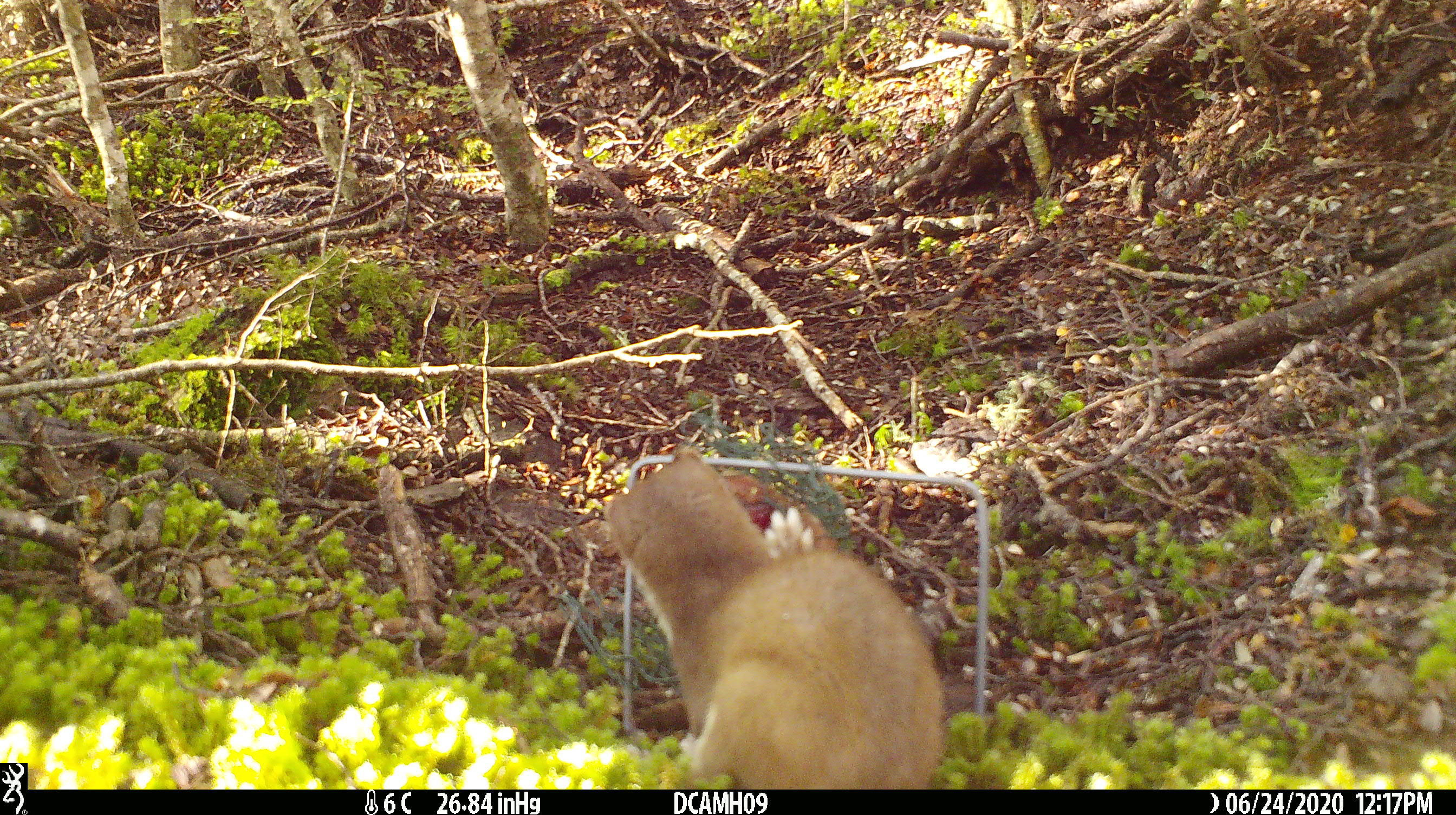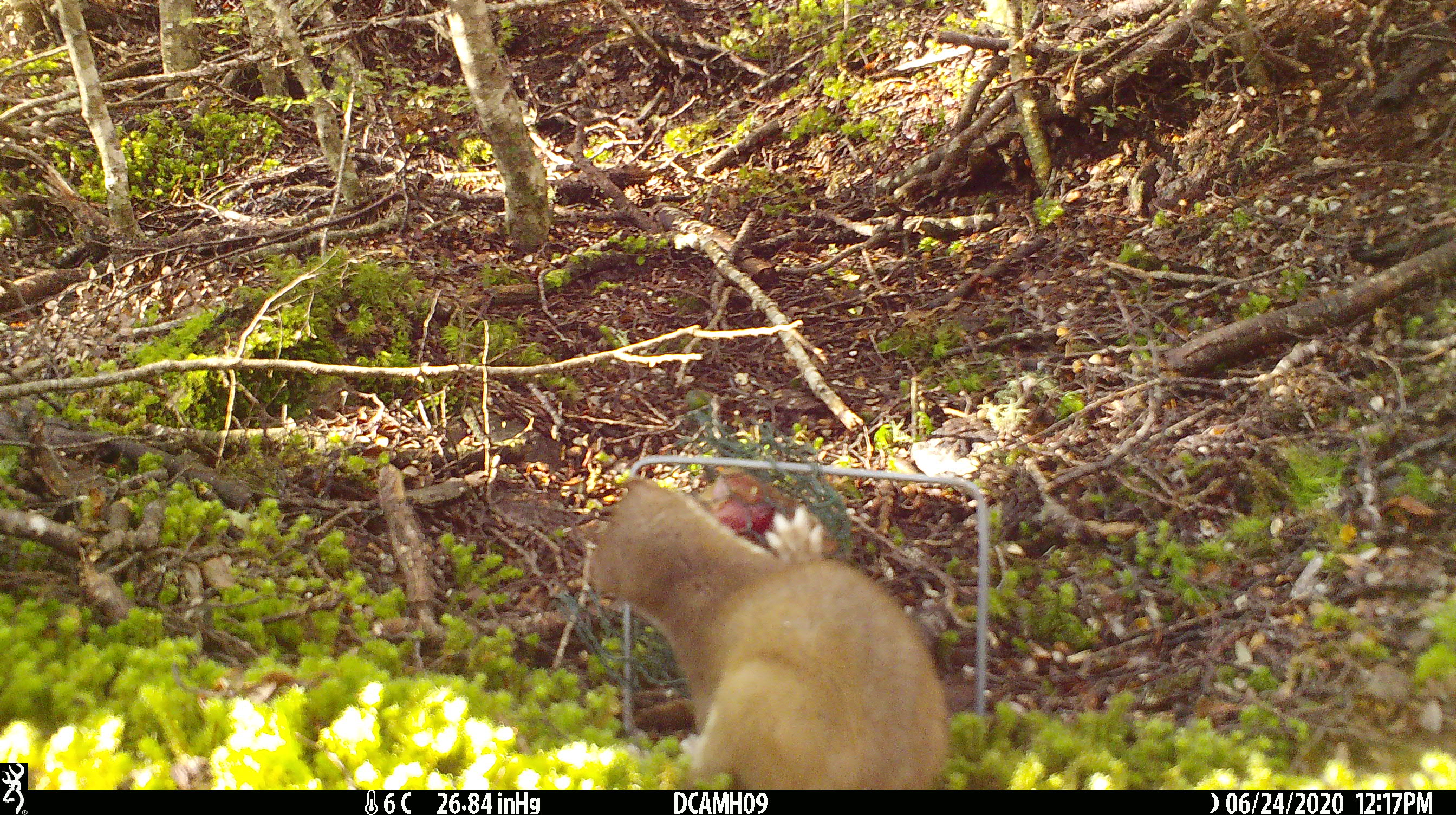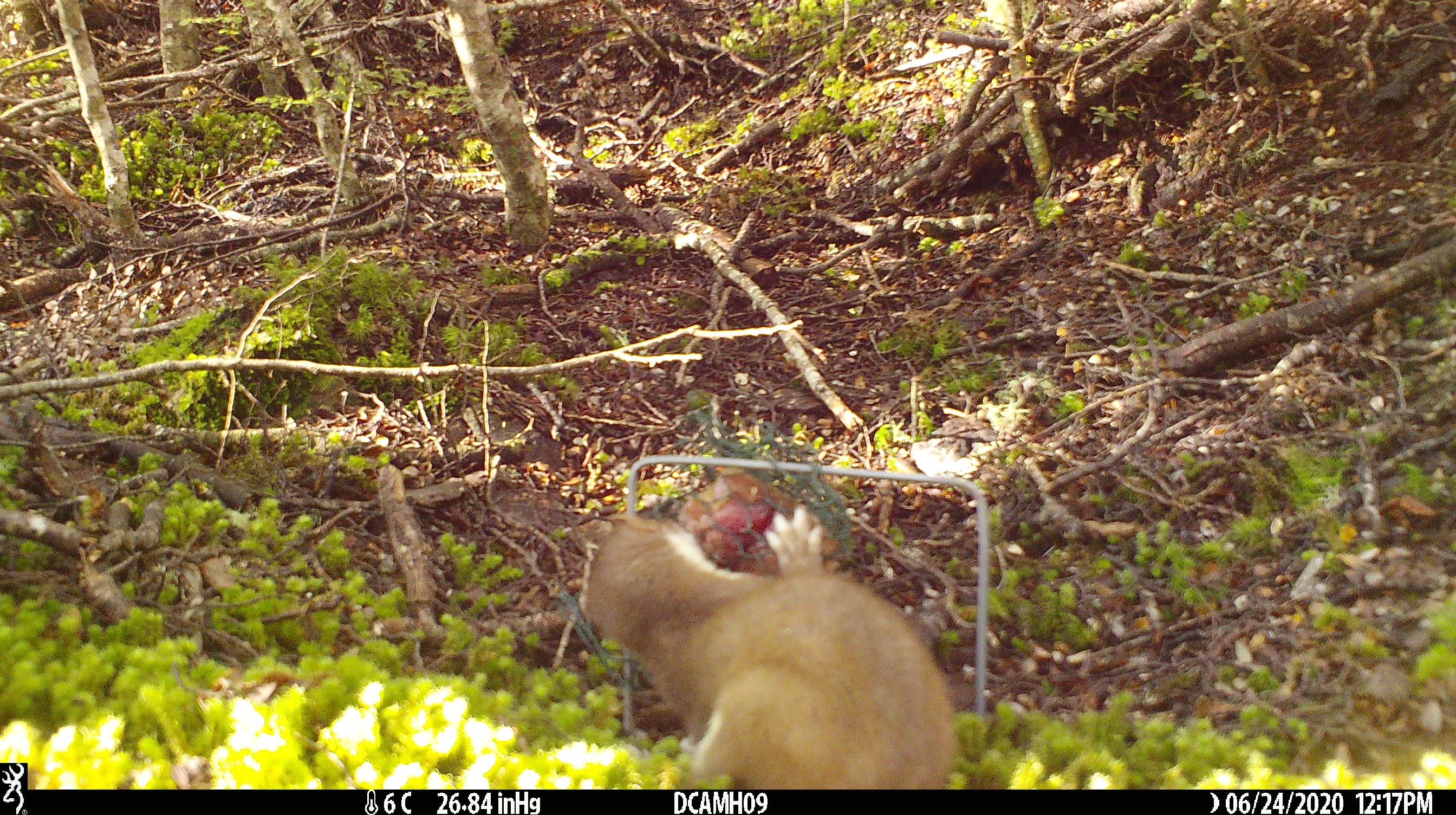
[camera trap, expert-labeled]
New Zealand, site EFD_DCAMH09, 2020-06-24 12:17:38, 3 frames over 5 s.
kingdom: Animalia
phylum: Chordata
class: Mammalia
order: Carnivora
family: Mustelidae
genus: Mustela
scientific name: Mustela erminea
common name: stoat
Stoat (Mustela erminea).